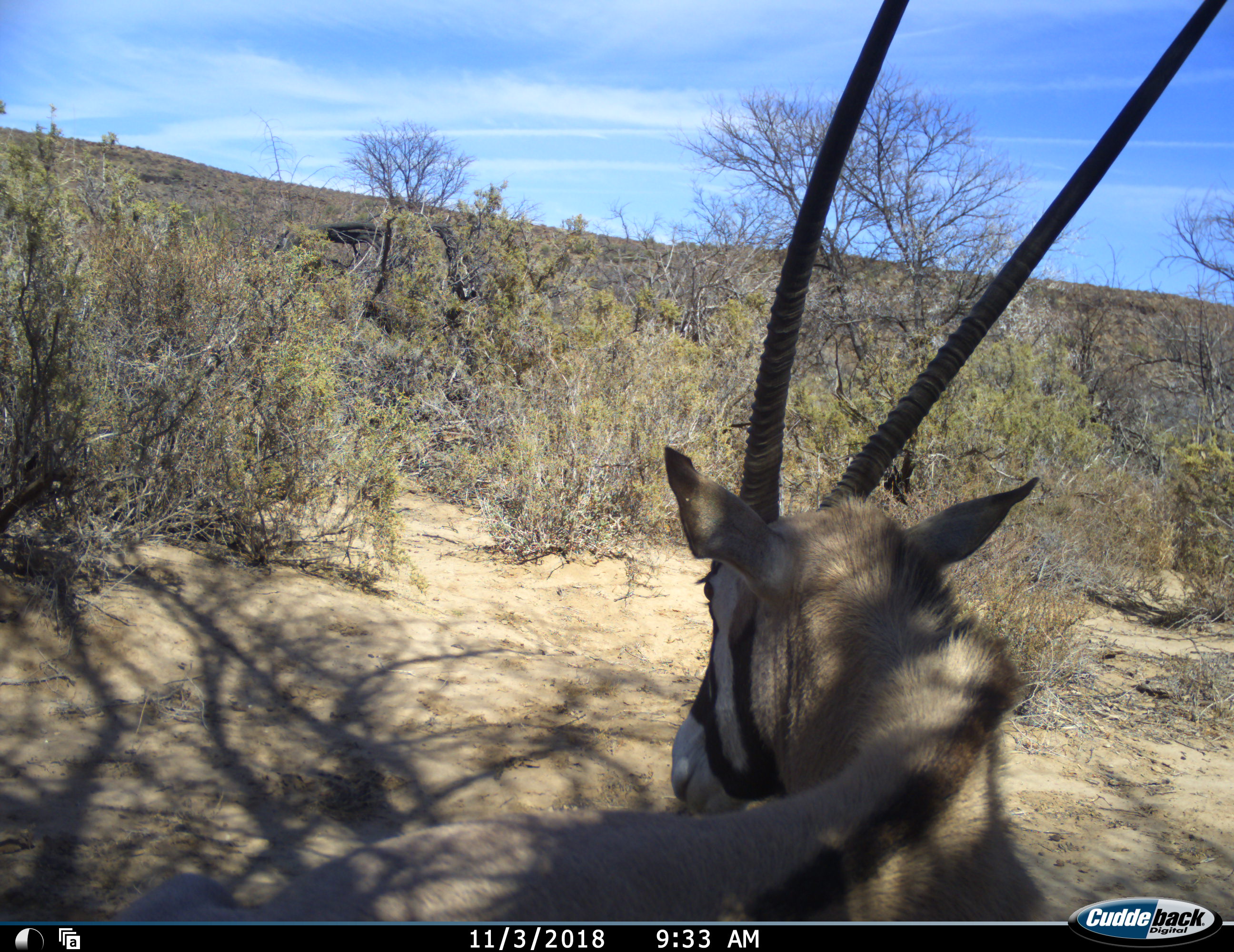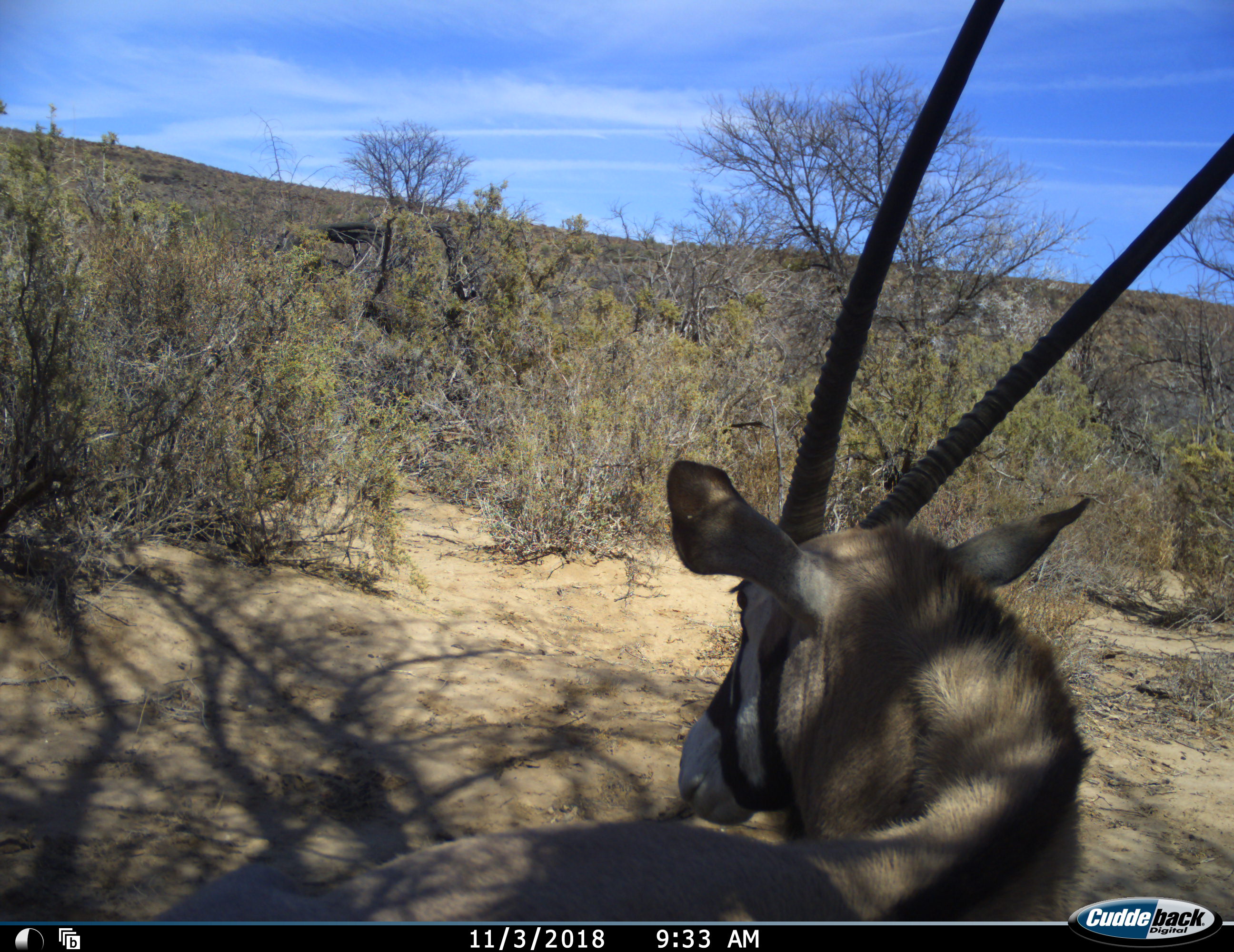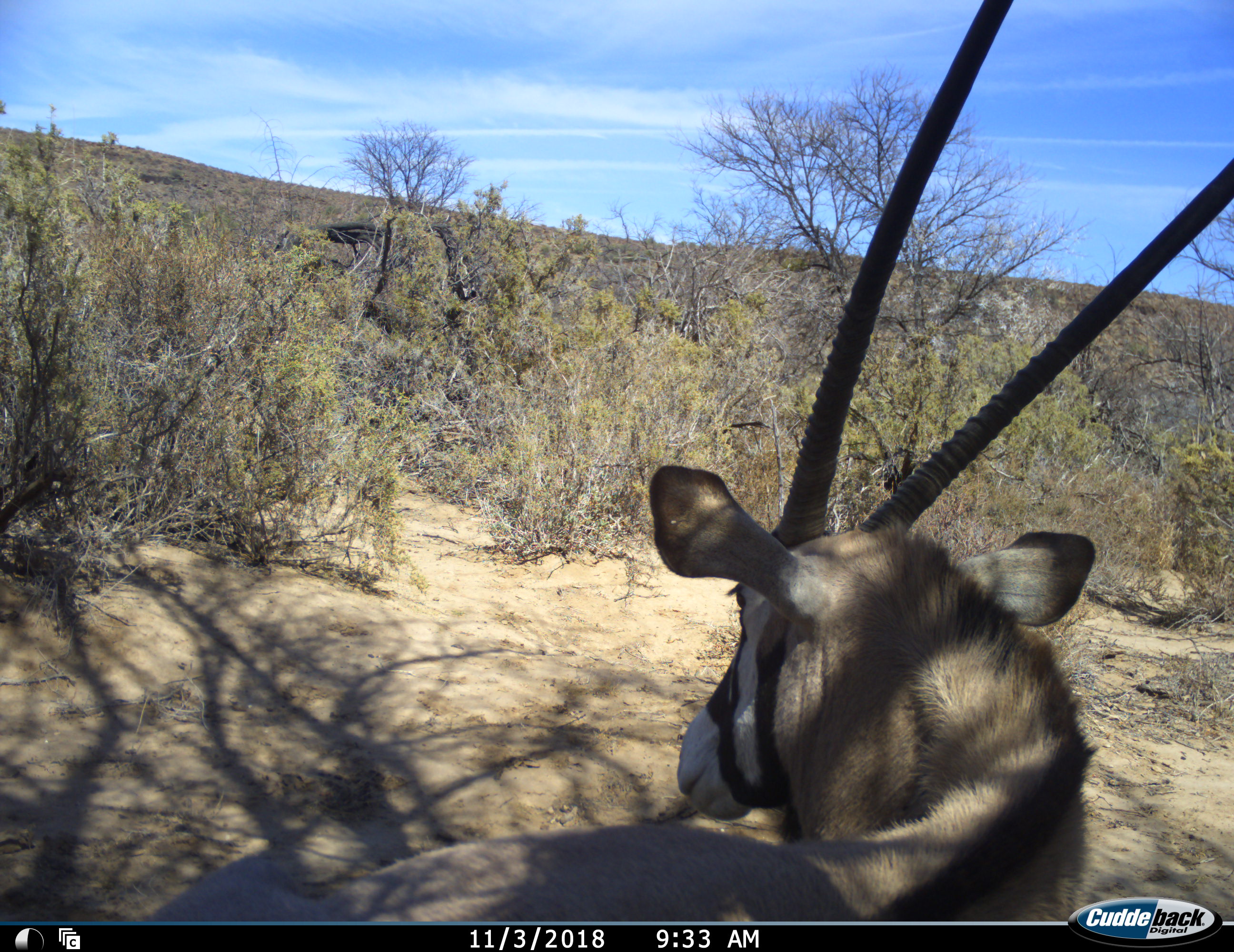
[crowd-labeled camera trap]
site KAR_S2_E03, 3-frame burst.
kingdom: Animalia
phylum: Chordata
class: Mammalia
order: Artiodactyla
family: Bovidae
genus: Oryx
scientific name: Oryx gazella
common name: gemsbok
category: oryx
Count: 1.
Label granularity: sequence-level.